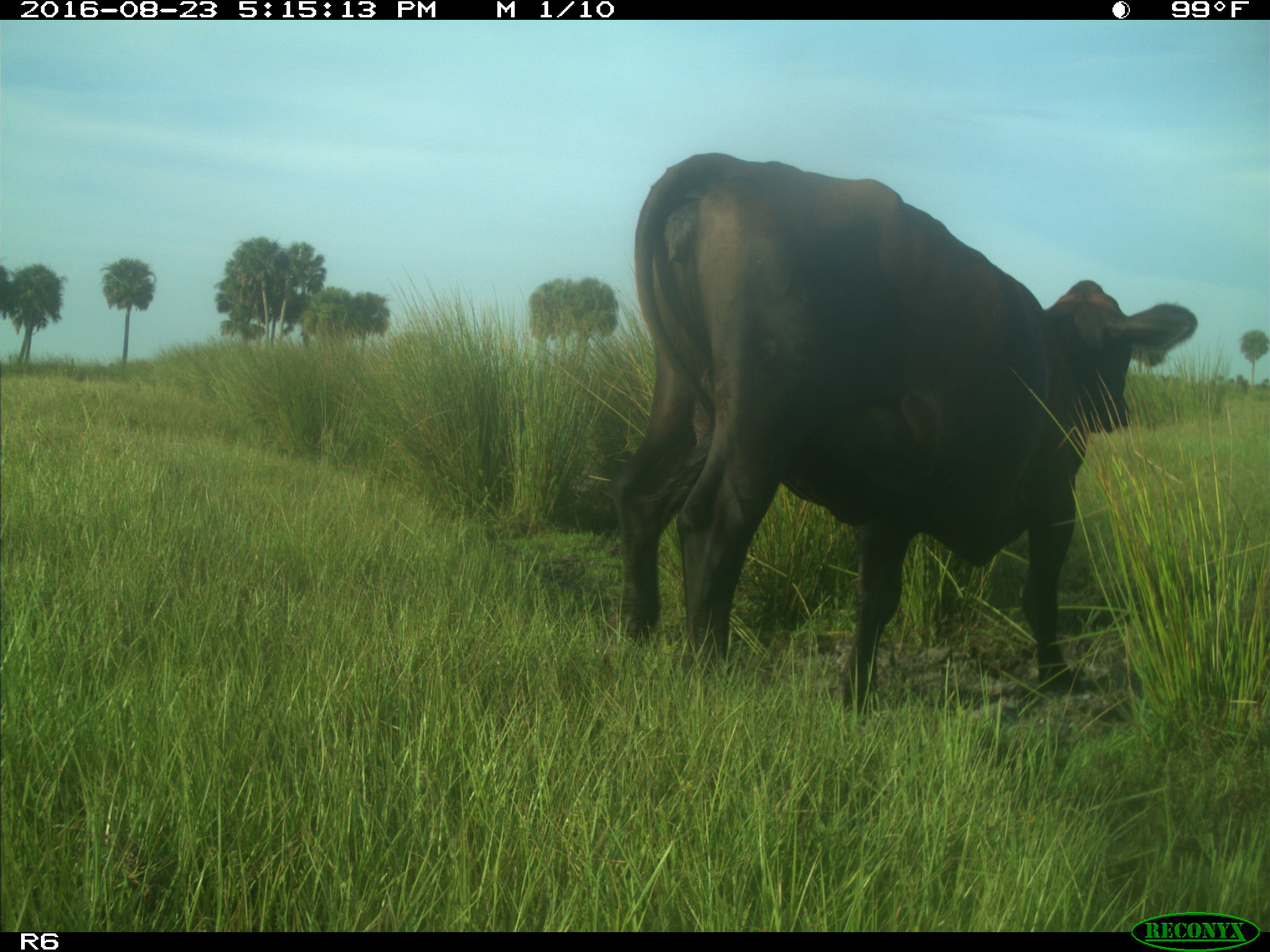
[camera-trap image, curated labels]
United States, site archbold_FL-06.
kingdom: Animalia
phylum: Chordata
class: Mammalia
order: Artiodactyla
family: Bovidae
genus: Bos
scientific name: Bos taurus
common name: domestic cow